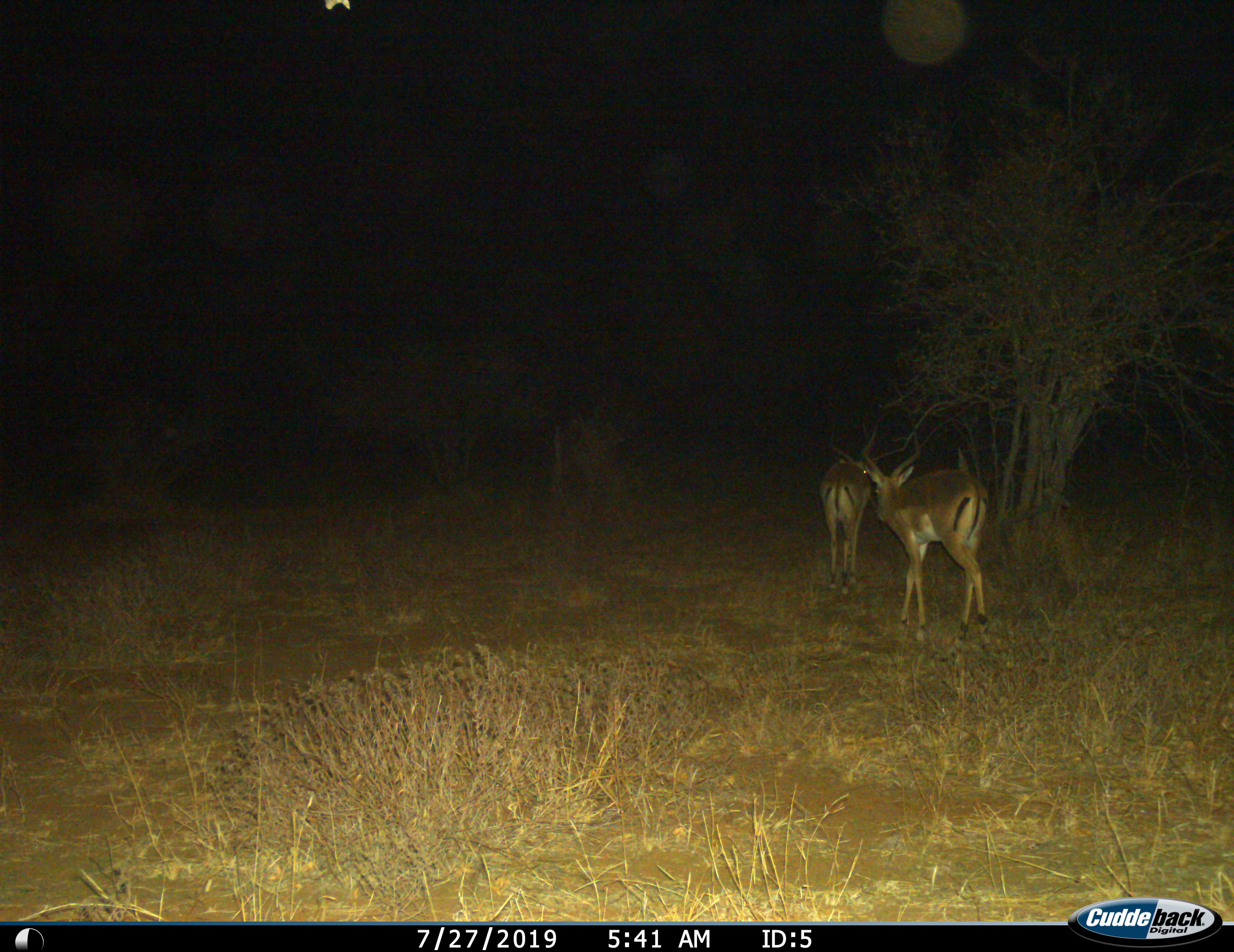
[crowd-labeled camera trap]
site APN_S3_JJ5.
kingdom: Animalia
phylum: Chordata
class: Mammalia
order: Artiodactyla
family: Bovidae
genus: Aepyceros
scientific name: Aepyceros melampus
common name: impala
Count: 2.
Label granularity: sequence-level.